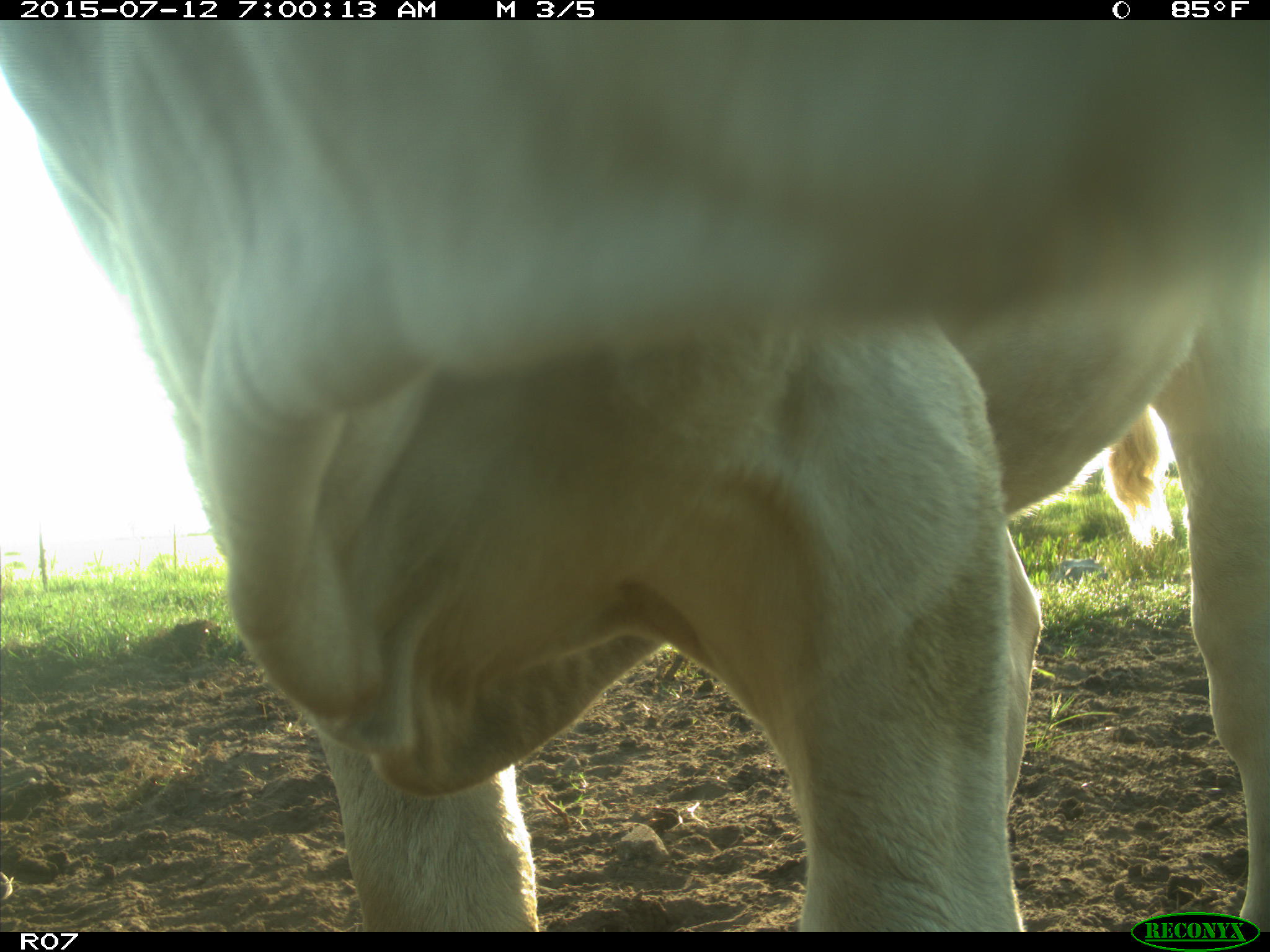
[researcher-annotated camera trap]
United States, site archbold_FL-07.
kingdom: Animalia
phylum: Chordata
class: Mammalia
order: Artiodactyla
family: Bovidae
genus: Bos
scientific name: Bos taurus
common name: domestic cow